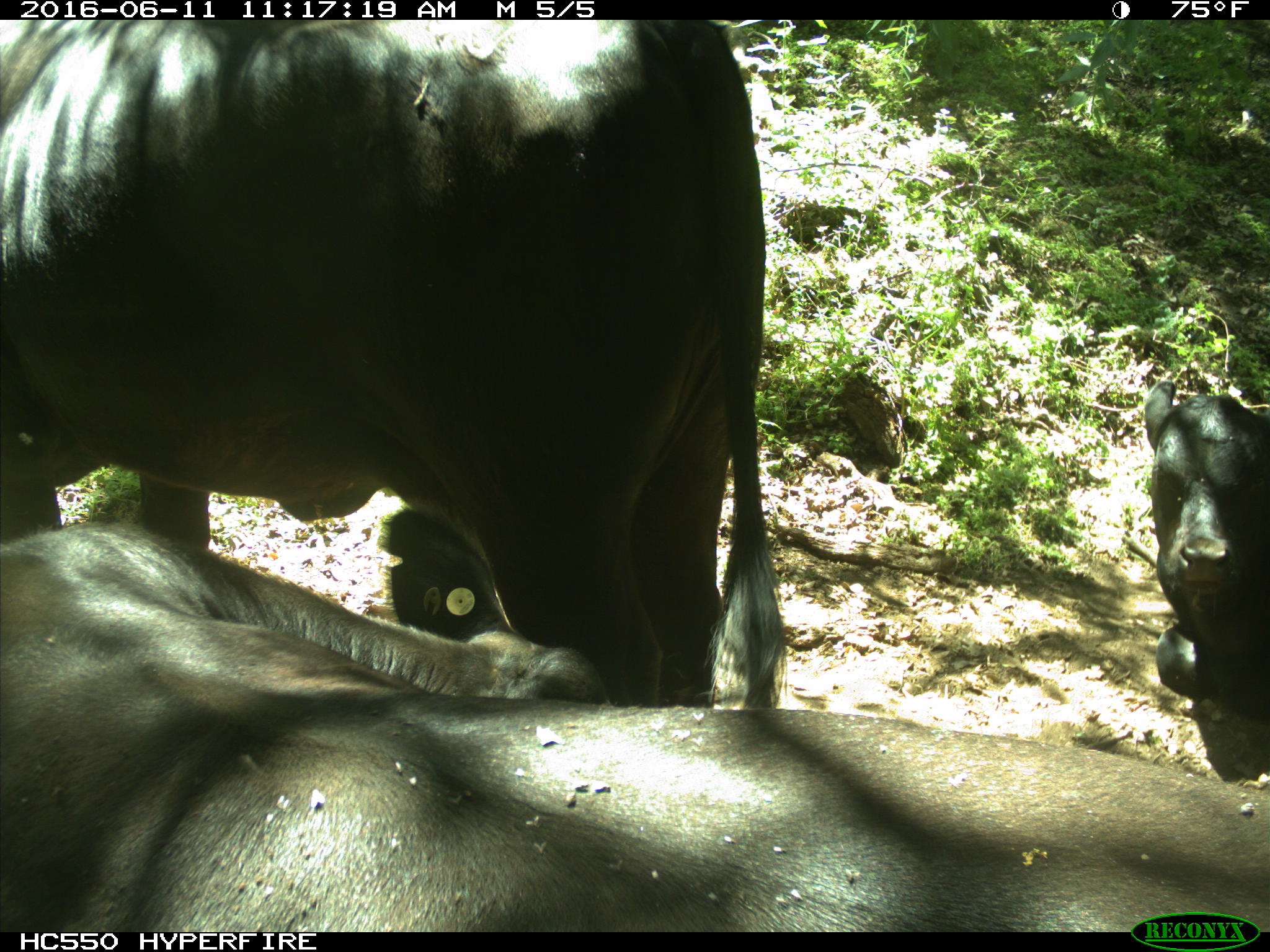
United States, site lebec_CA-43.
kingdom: Animalia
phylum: Chordata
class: Mammalia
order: Artiodactyla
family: Bovidae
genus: Bos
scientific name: Bos taurus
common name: domestic cow